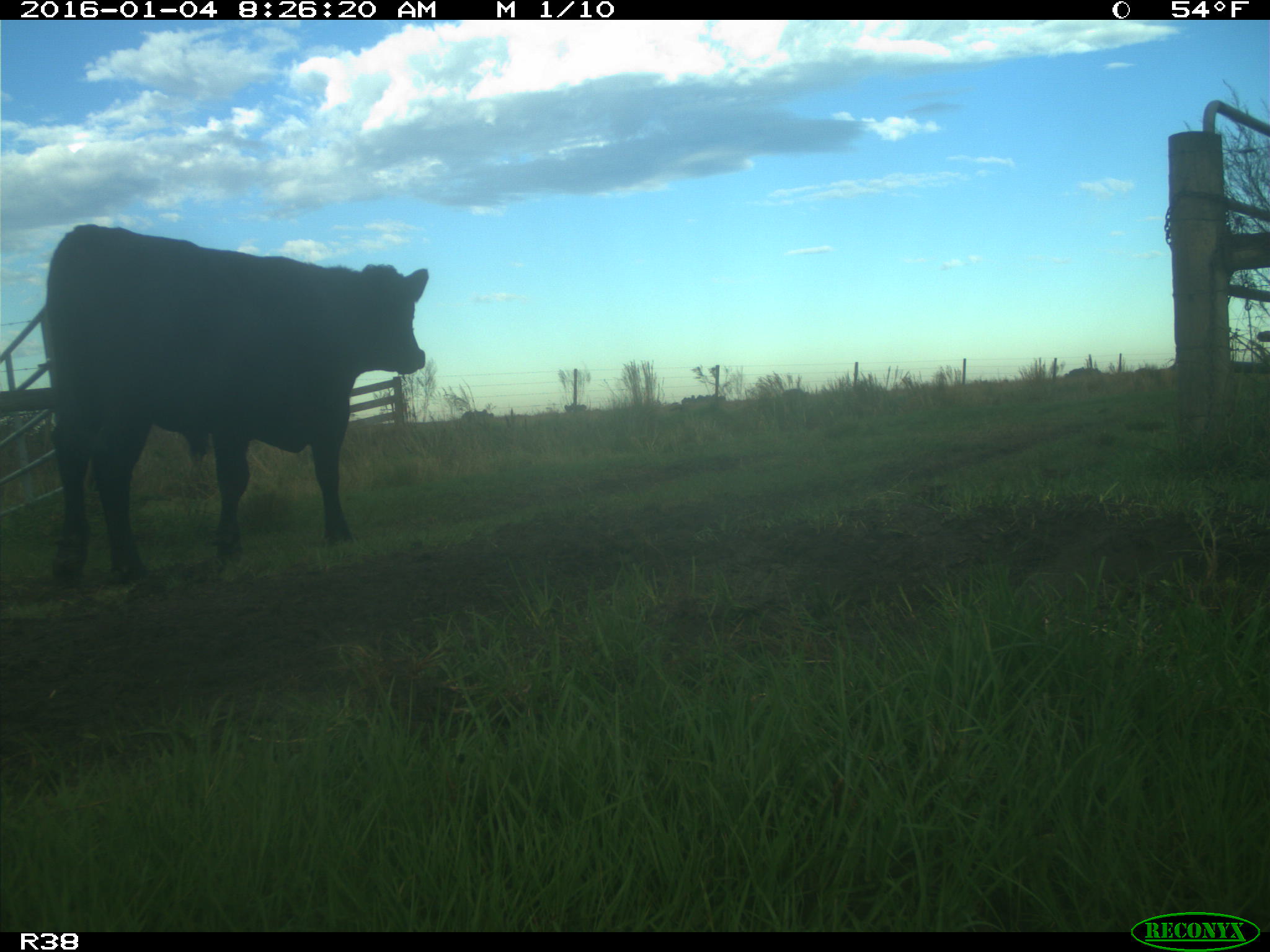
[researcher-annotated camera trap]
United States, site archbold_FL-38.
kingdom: Animalia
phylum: Chordata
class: Mammalia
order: Artiodactyla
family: Bovidae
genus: Bos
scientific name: Bos taurus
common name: domestic cow